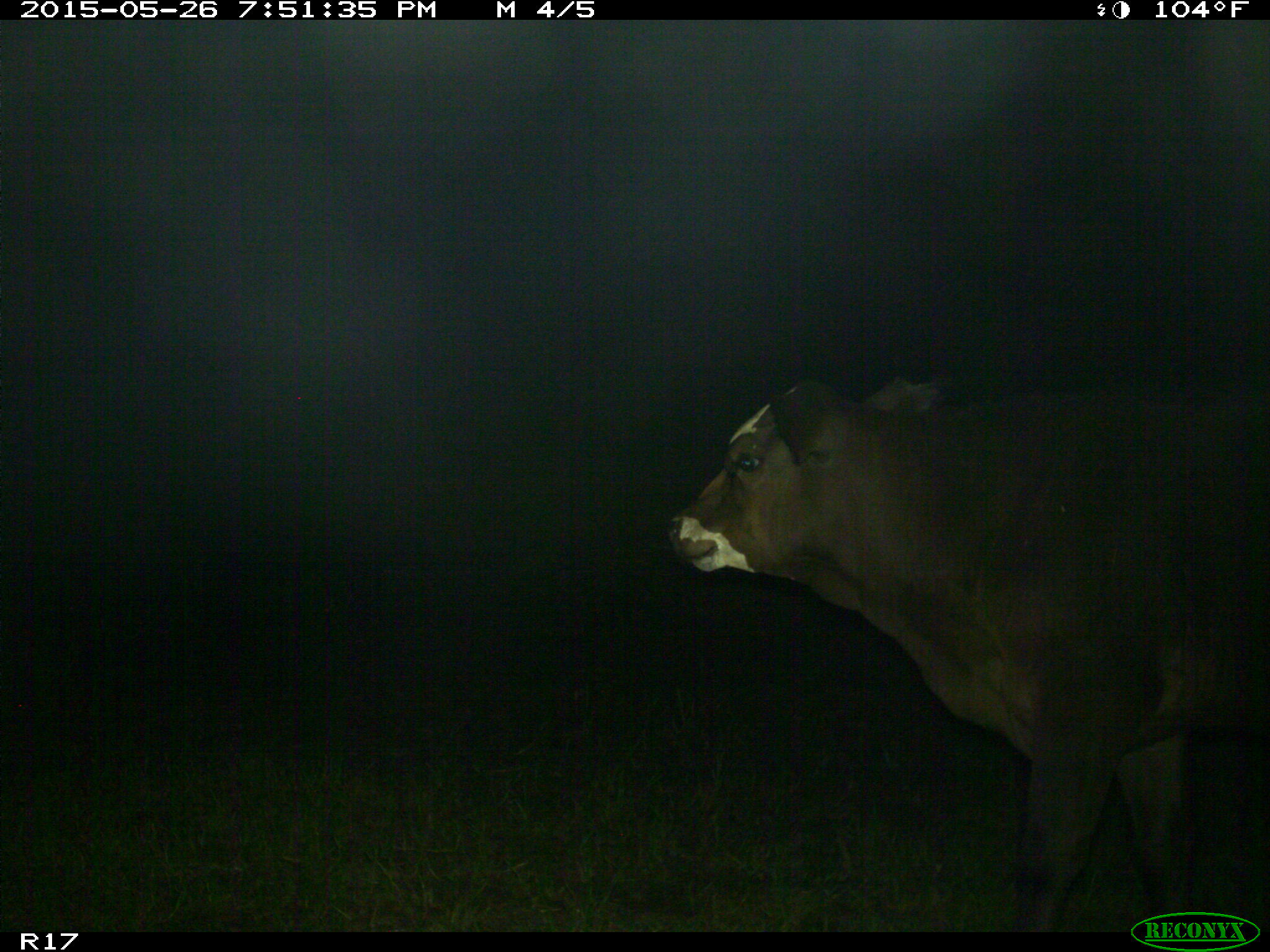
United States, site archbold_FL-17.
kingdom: Animalia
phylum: Chordata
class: Mammalia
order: Artiodactyla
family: Bovidae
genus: Bos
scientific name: Bos taurus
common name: domestic cow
Bos taurus (domestic cow).